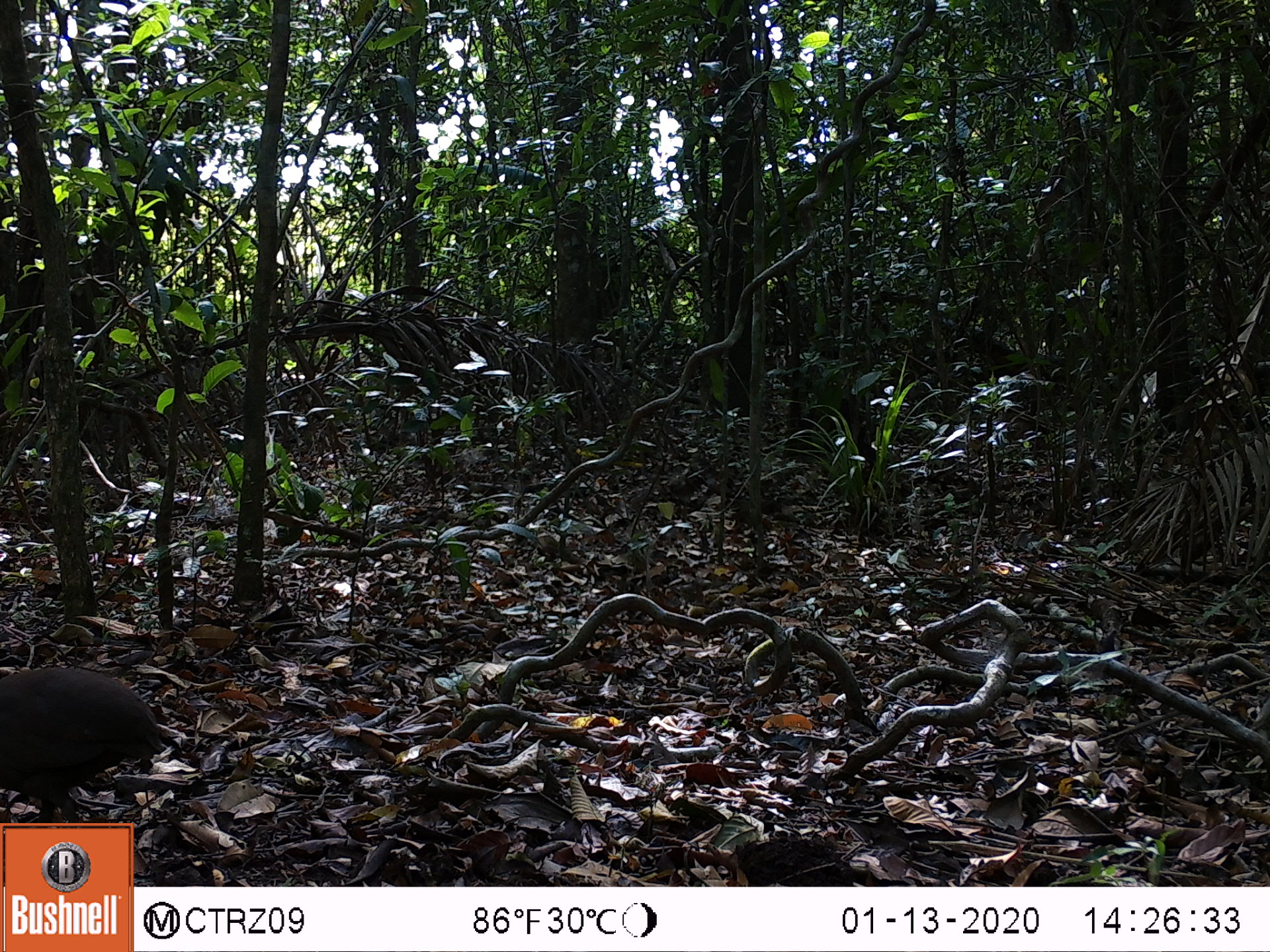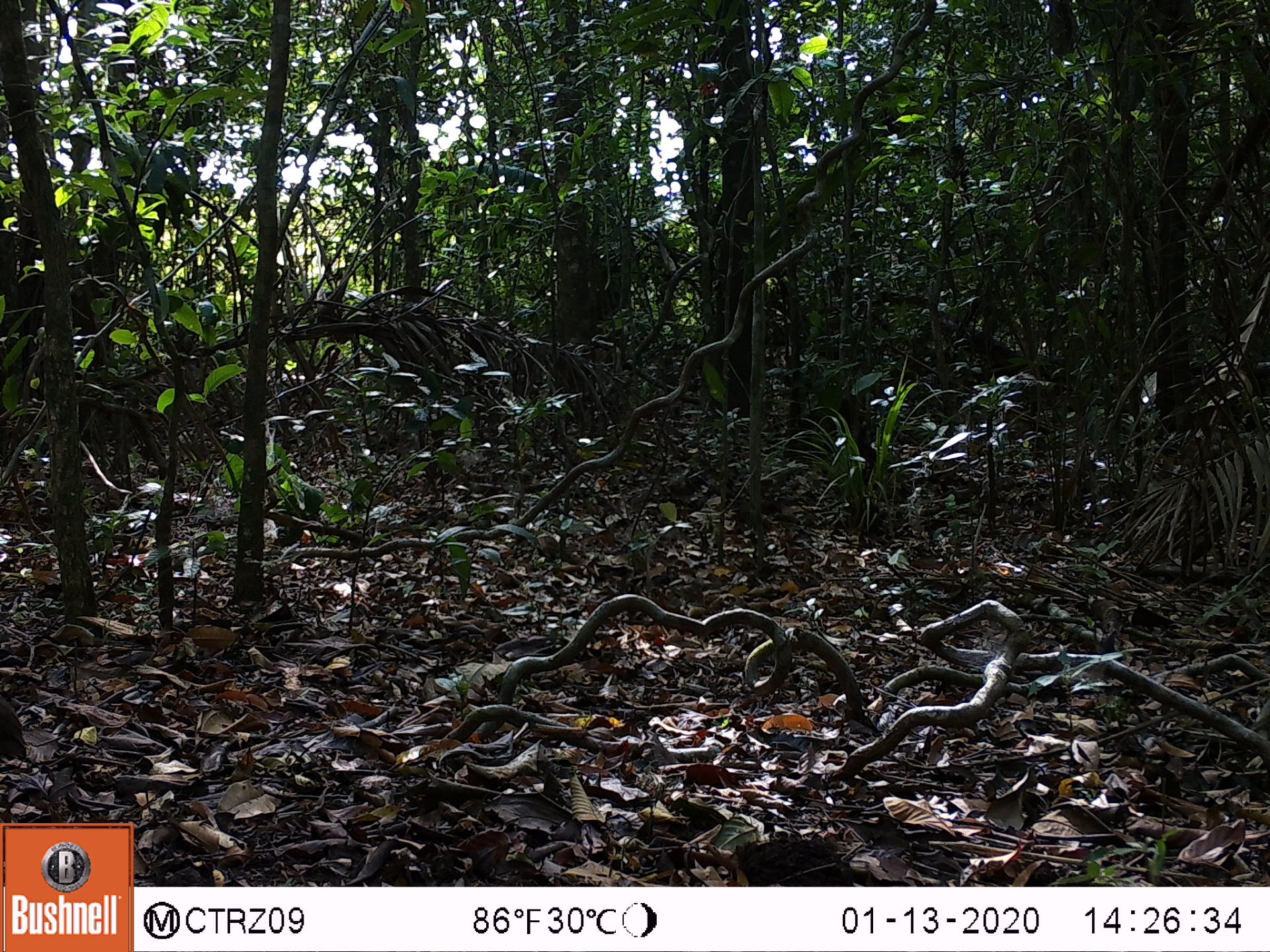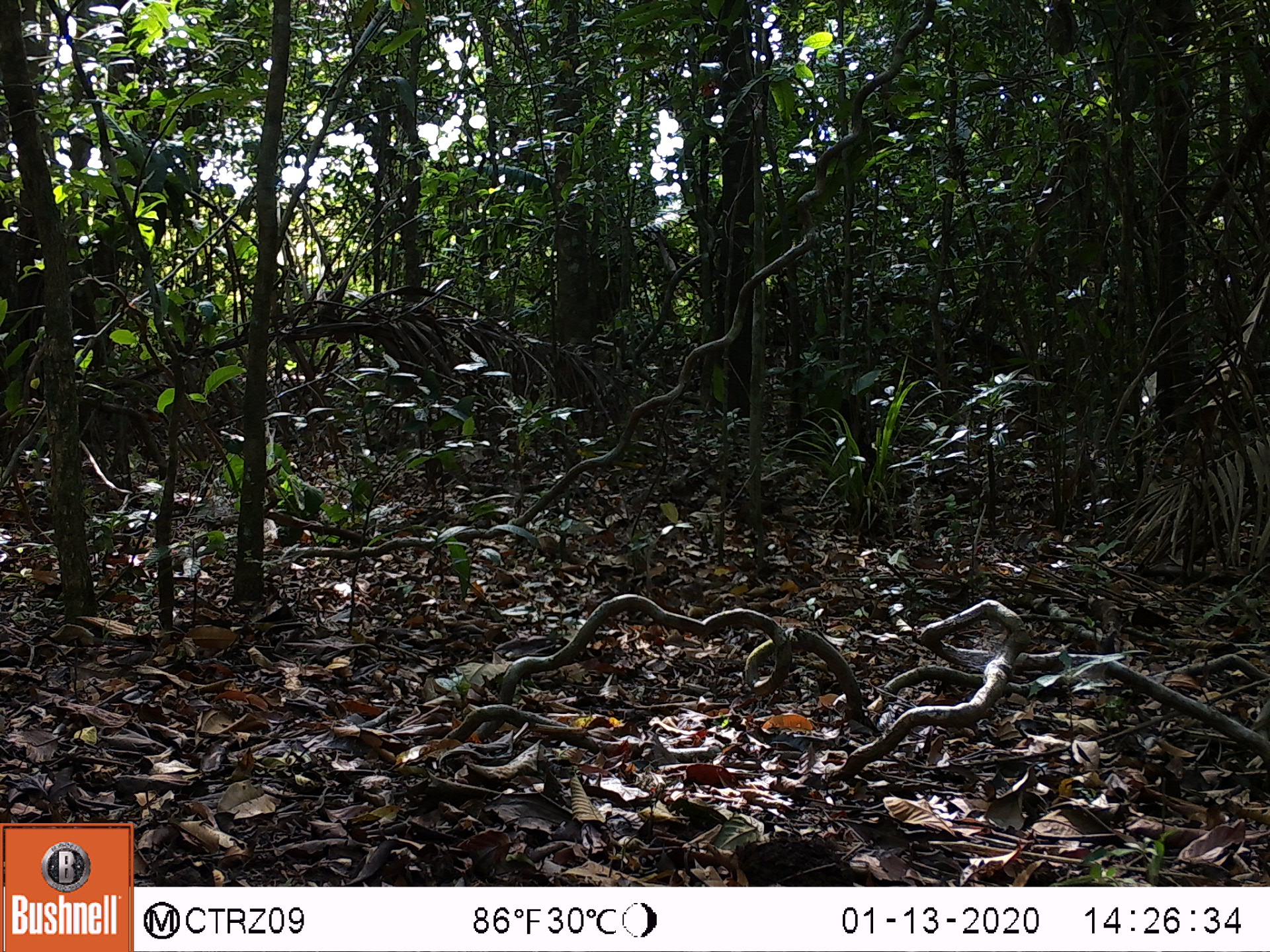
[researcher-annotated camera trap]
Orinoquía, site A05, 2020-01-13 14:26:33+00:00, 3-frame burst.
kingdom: Animalia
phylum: Chordata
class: Aves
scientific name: Aves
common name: bird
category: unknown bird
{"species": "unknown bird (bird) (Aves)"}